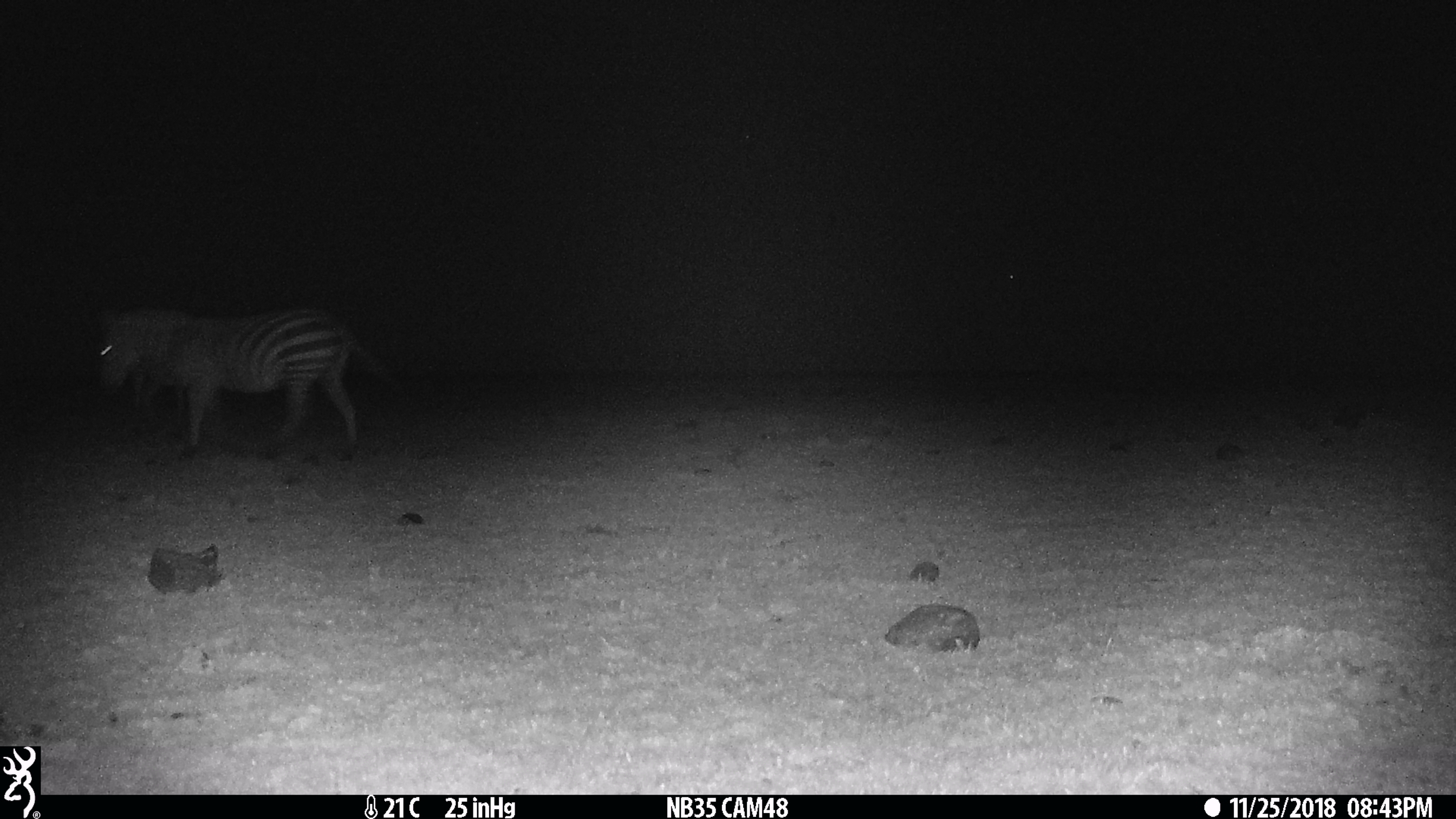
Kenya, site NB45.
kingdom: Animalia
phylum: Chordata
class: Mammalia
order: Perissodactyla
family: Equidae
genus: Equus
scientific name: Equus quagga burchellii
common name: burchell's zebra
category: zebra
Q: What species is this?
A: Zebra (burchell's zebra) (Equus quagga burchellii).